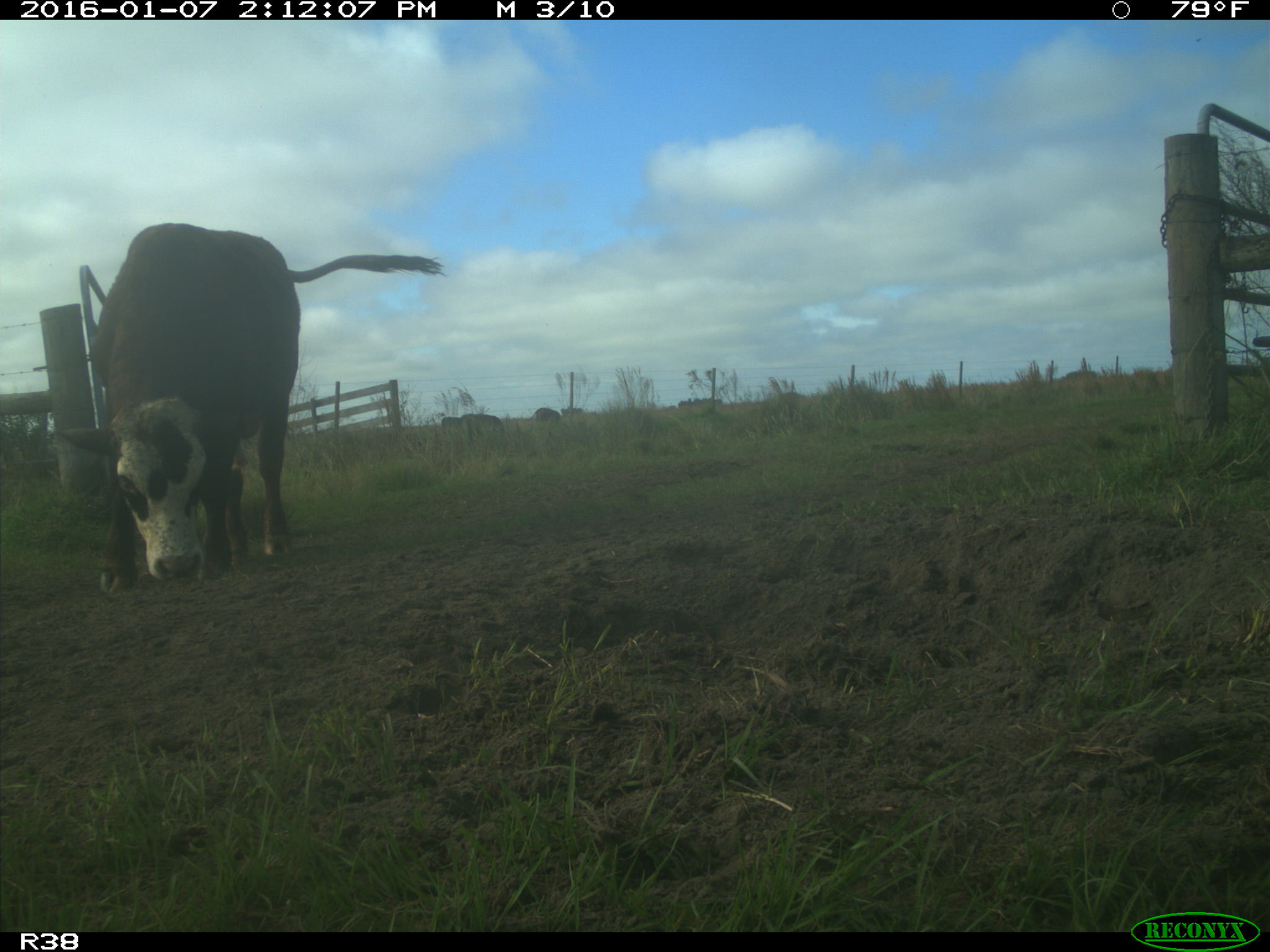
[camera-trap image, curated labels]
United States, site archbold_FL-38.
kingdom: Animalia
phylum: Chordata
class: Mammalia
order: Artiodactyla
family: Bovidae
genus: Bos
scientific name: Bos taurus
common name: domestic cow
Bos taurus (domestic cow).